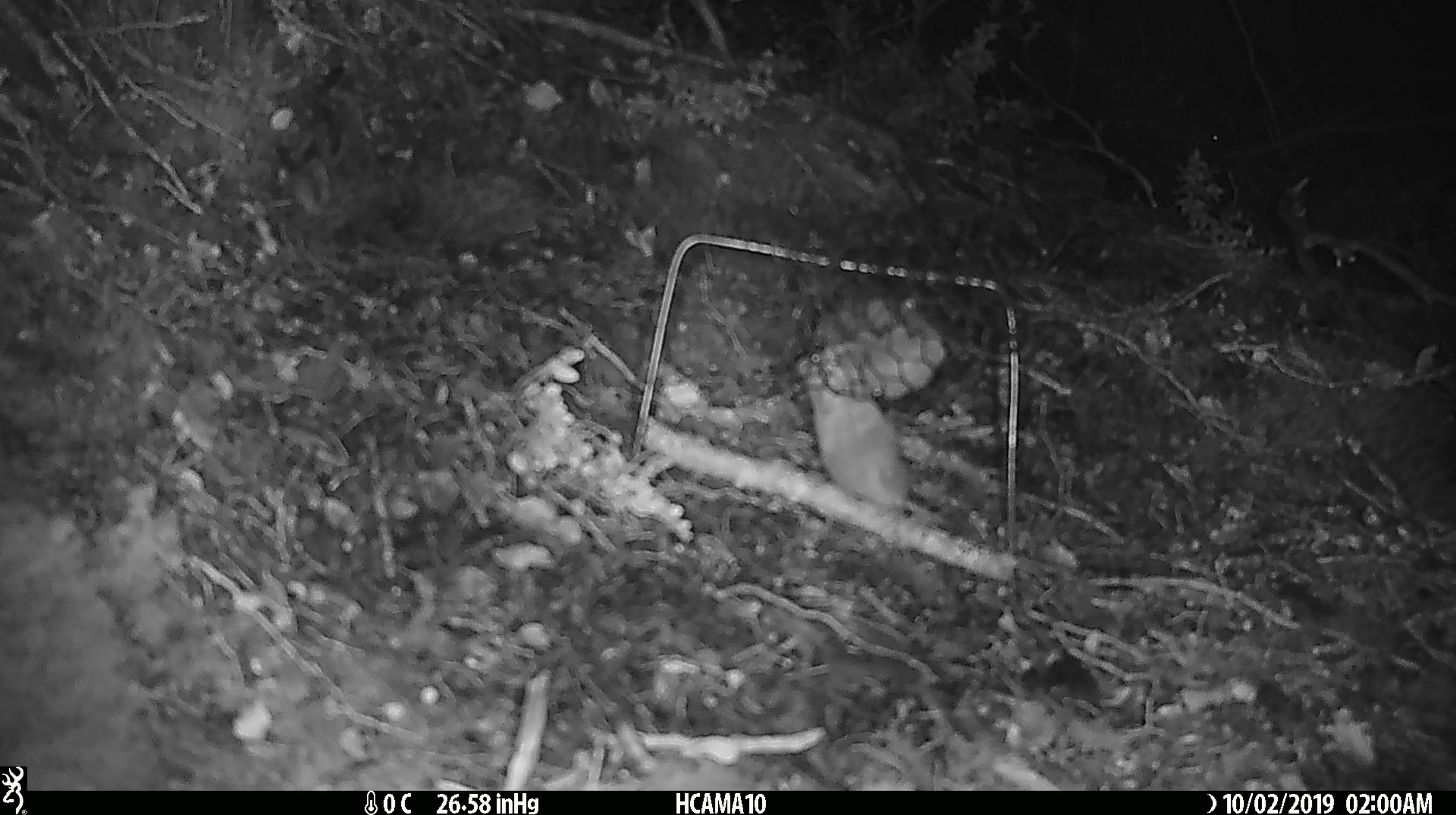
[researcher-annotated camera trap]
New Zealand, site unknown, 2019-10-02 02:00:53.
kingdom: Animalia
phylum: Chordata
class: Mammalia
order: Rodentia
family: Muridae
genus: Mus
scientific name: Mus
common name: mouse